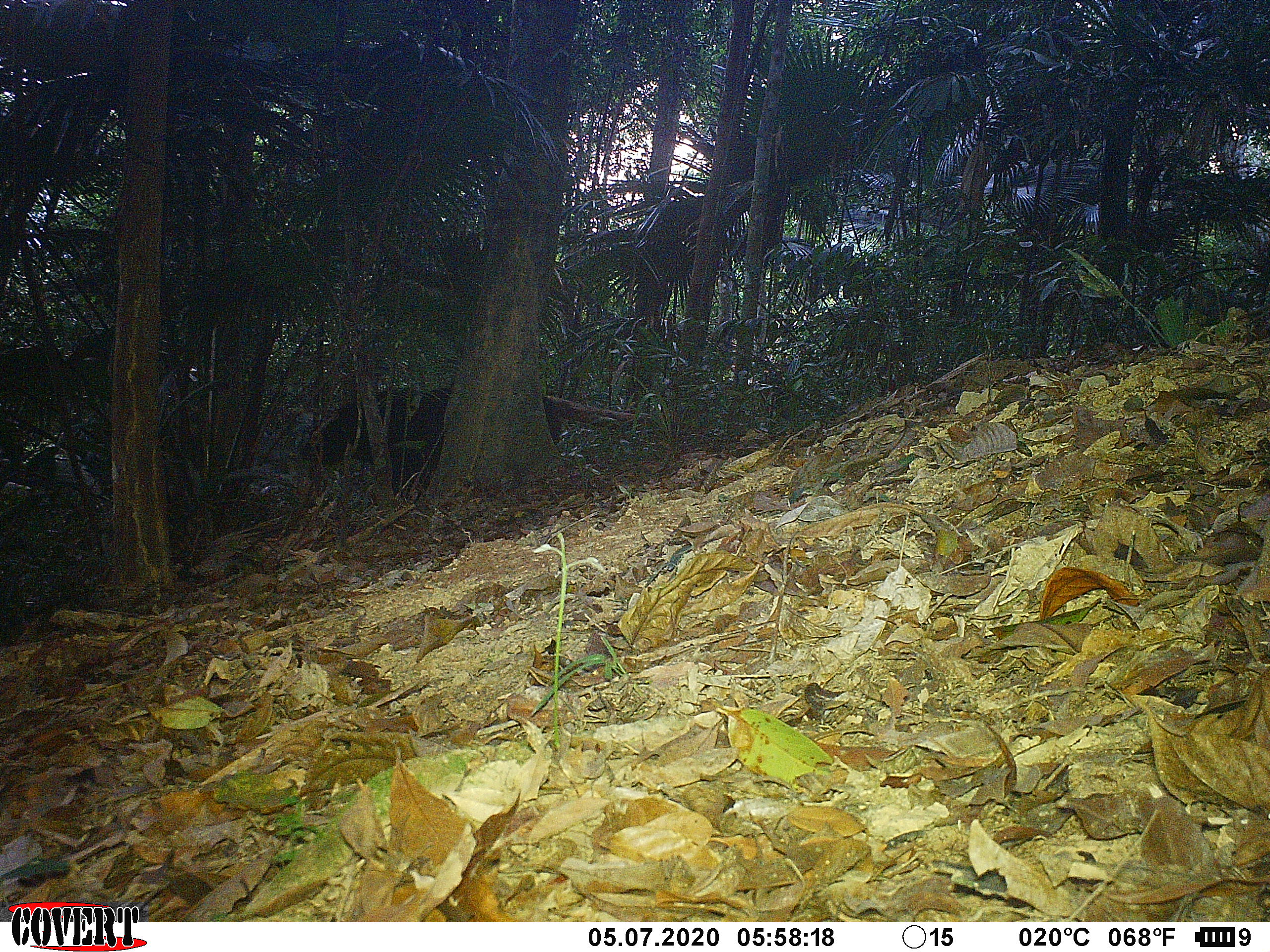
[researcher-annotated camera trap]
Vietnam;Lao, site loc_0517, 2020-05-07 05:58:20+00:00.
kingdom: Animalia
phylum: Chordata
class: Mammalia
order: Carnivora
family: Ursidae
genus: Ursus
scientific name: Ursus thibetanus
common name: asian black bear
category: asiatic black bear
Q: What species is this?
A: Asiatic black bear (asian black bear) (Ursus thibetanus).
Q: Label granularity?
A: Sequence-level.